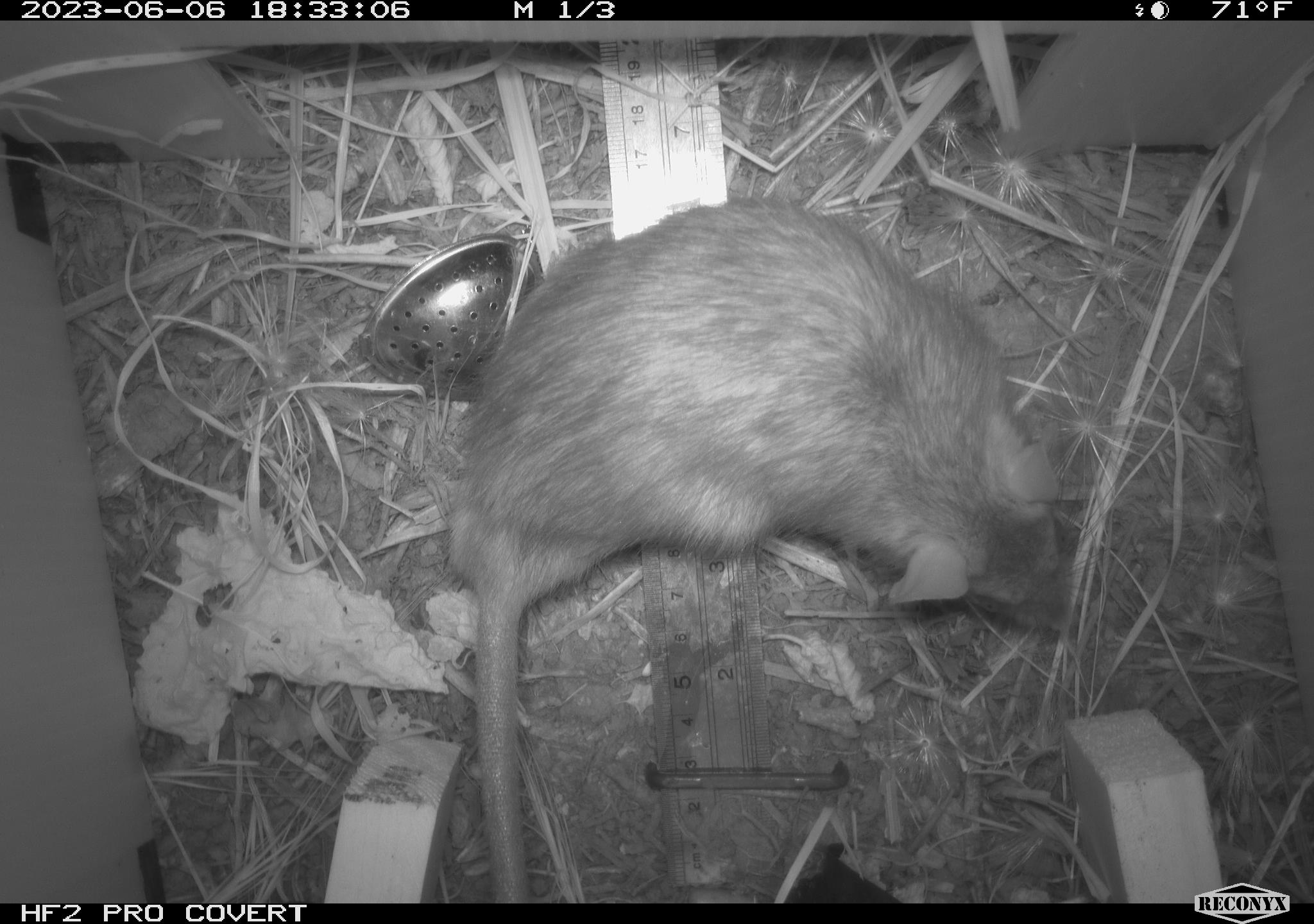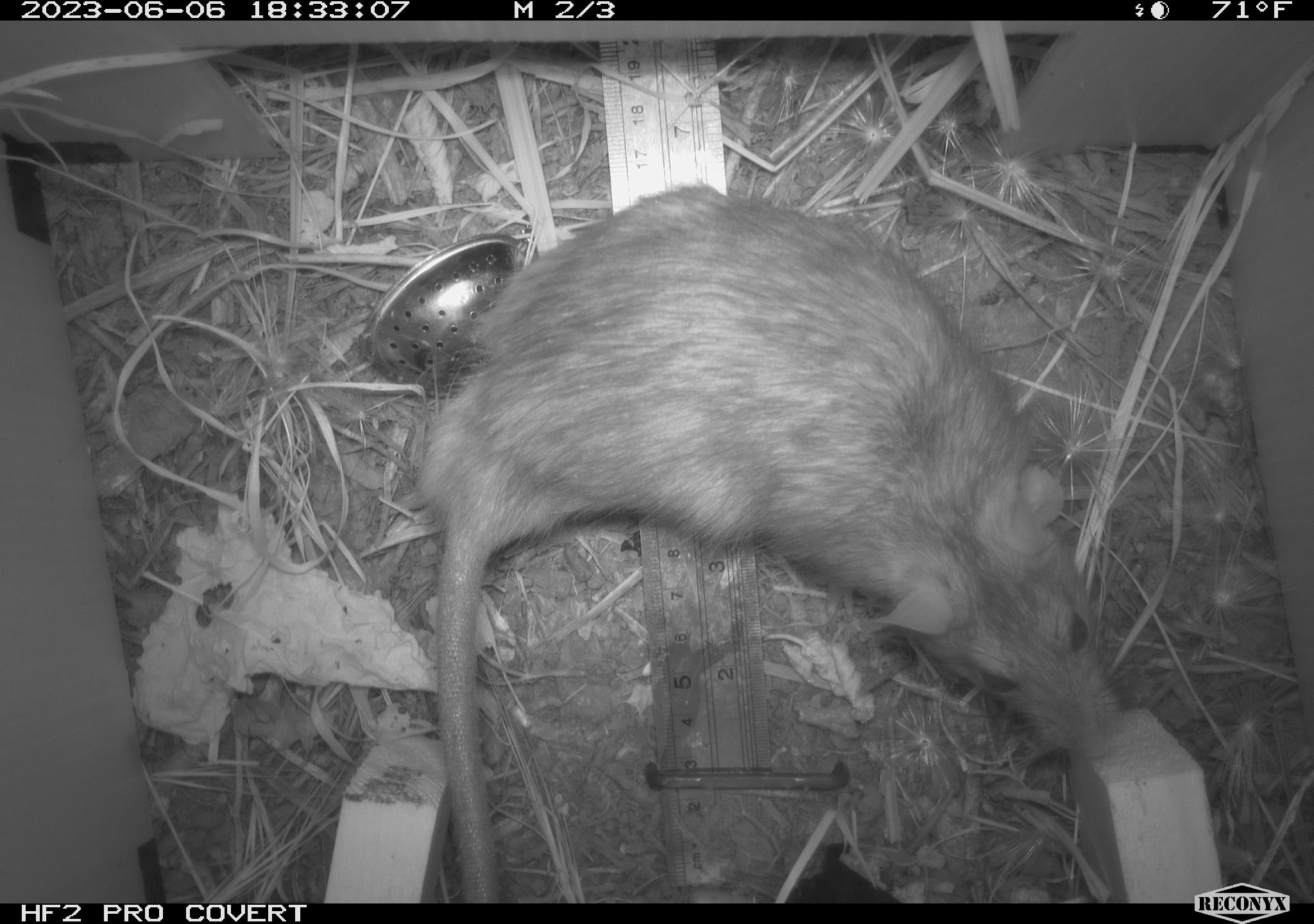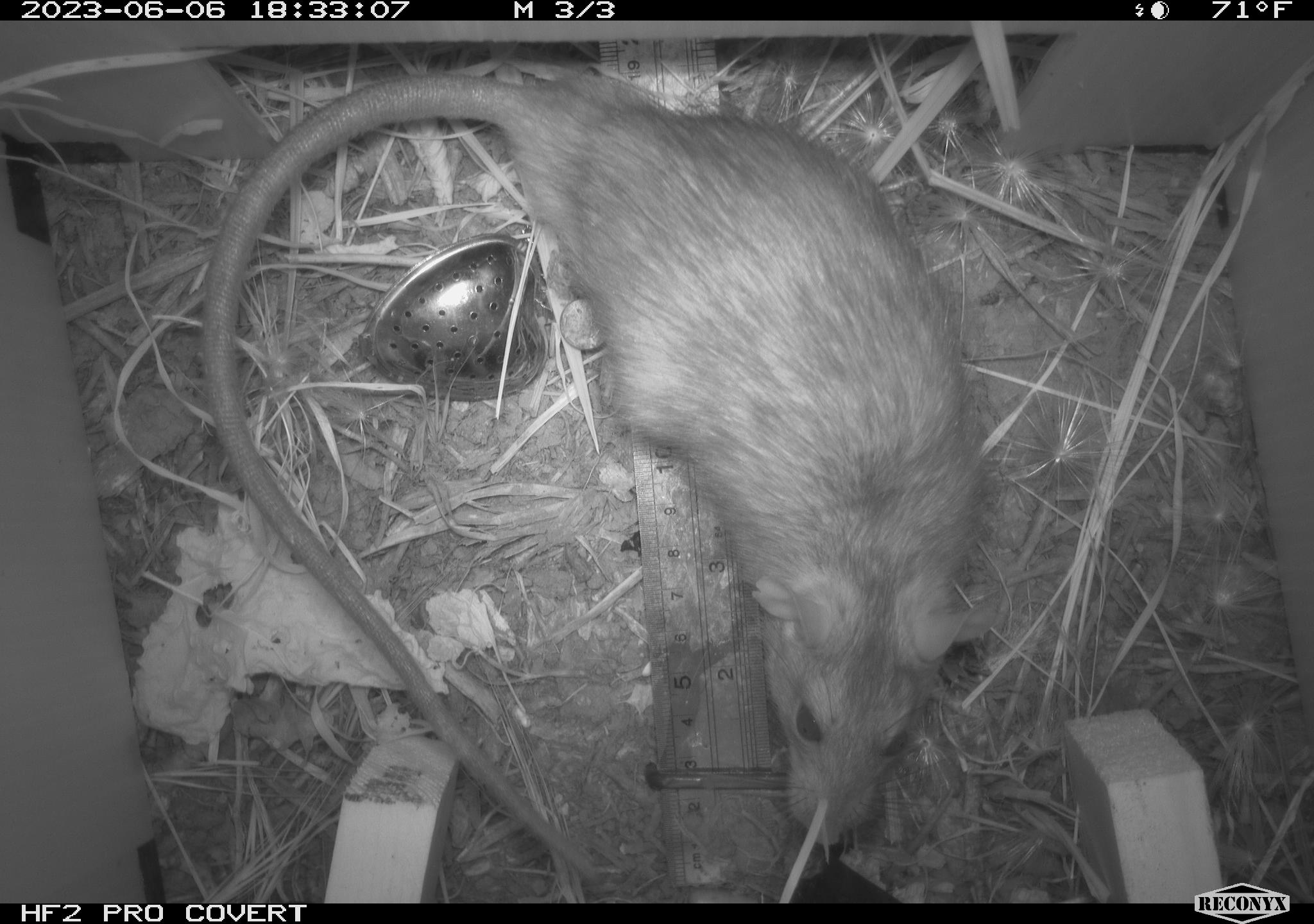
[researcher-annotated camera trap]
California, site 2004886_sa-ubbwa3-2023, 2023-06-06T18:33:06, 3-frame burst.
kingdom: Animalia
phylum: Chordata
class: Mammalia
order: Rodentia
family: Muridae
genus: Rattus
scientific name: Rattus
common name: rat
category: rattus species